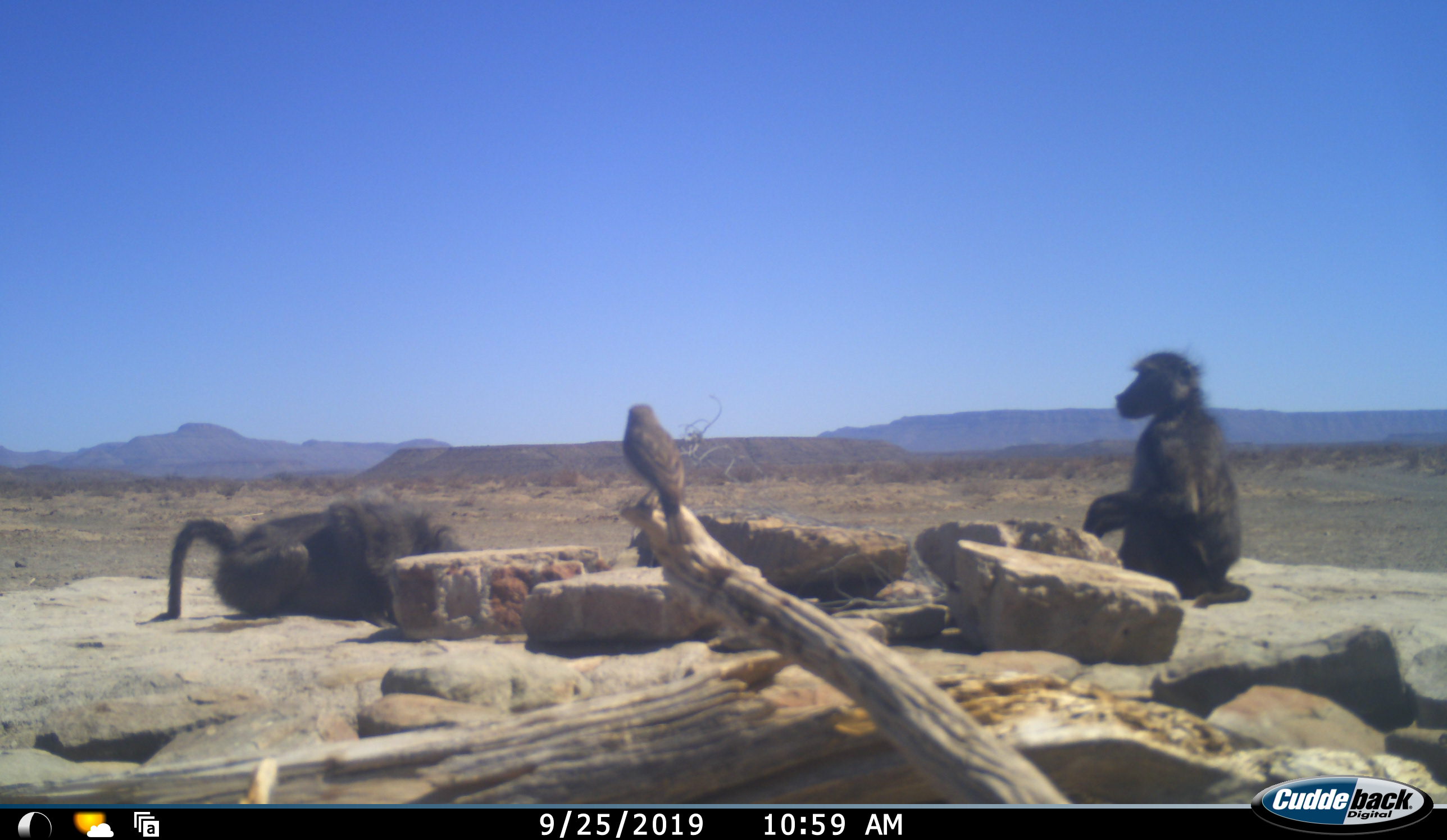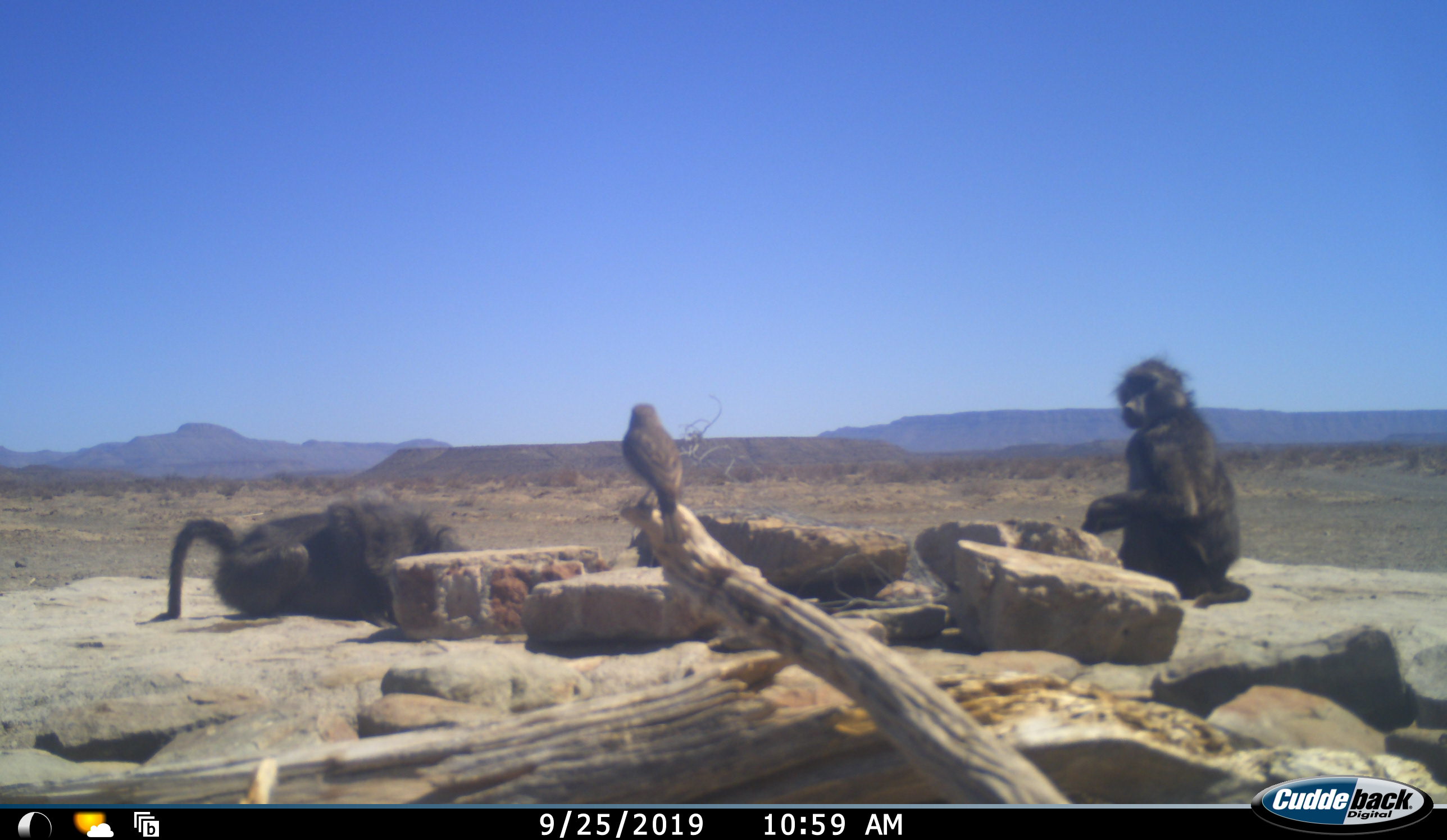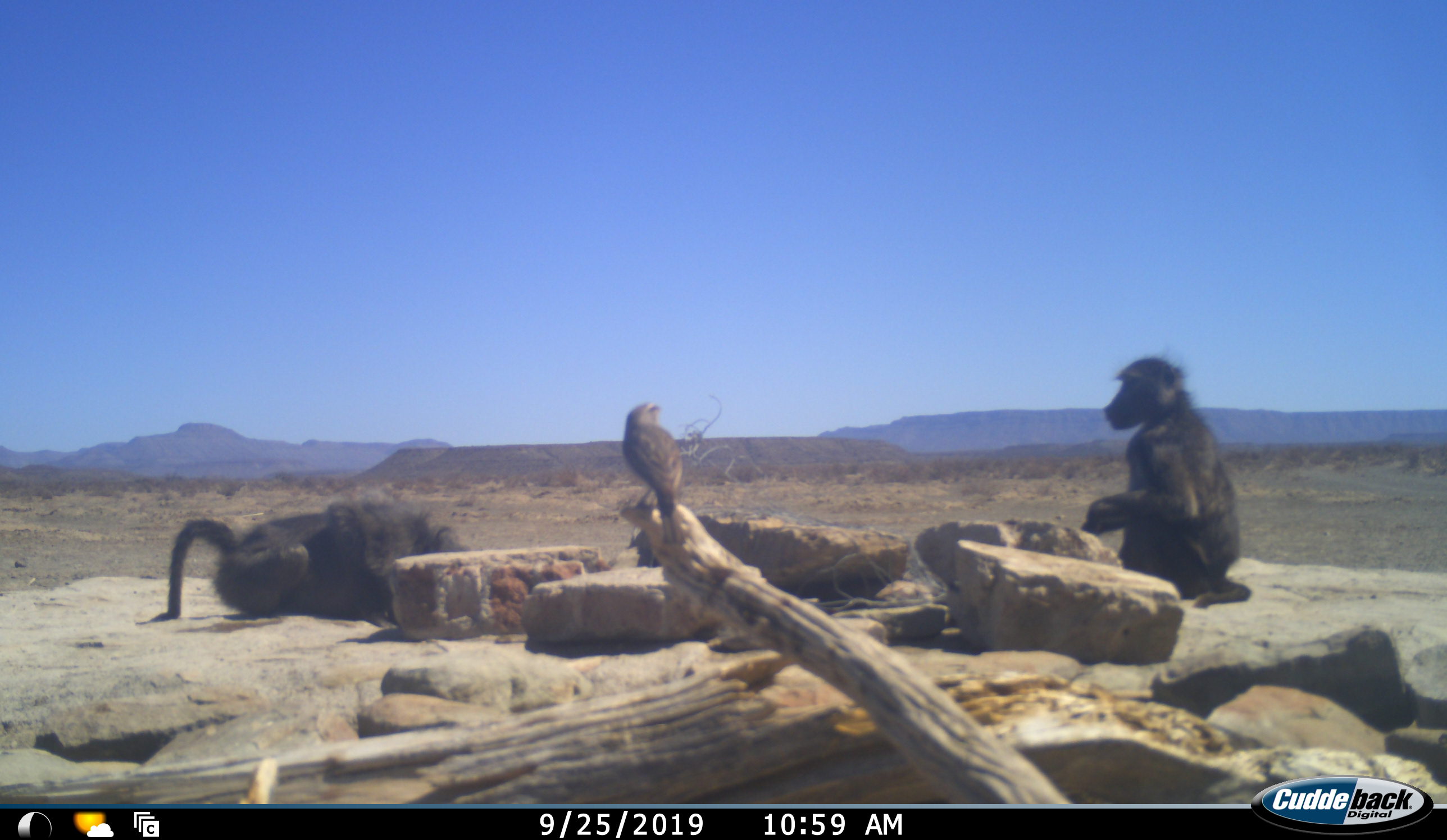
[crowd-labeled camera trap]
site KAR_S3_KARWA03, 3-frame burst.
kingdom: Animalia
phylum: Chordata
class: Mammalia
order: Primates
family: Cercopithecidae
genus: Papio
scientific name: Papio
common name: baboon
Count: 2.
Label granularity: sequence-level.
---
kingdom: Animalia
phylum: Chordata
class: Aves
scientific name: Aves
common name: bird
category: birdother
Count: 1.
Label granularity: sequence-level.